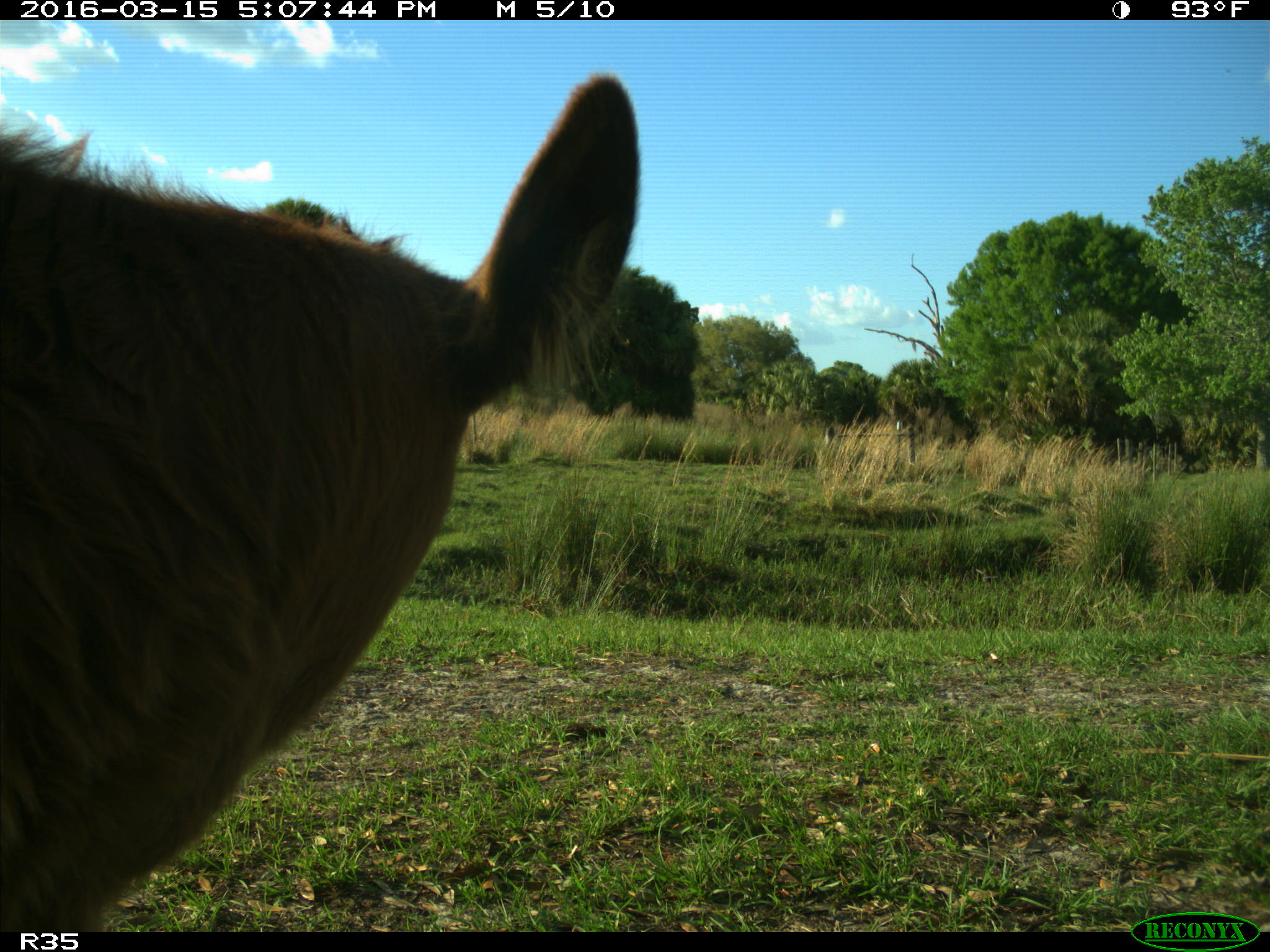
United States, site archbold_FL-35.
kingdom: Animalia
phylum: Chordata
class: Mammalia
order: Artiodactyla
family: Bovidae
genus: Bos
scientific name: Bos taurus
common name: domestic cow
Bos taurus (domestic cow).